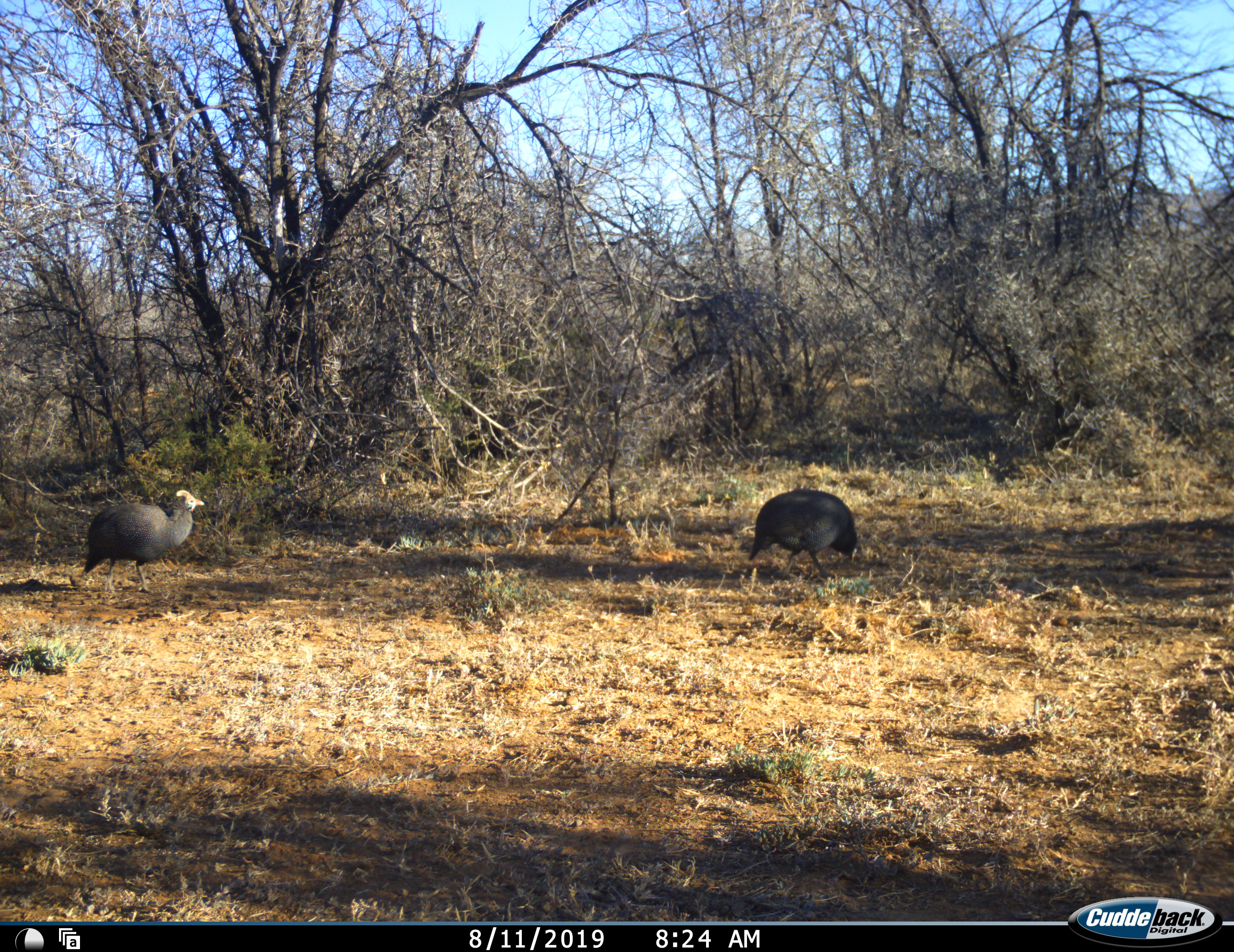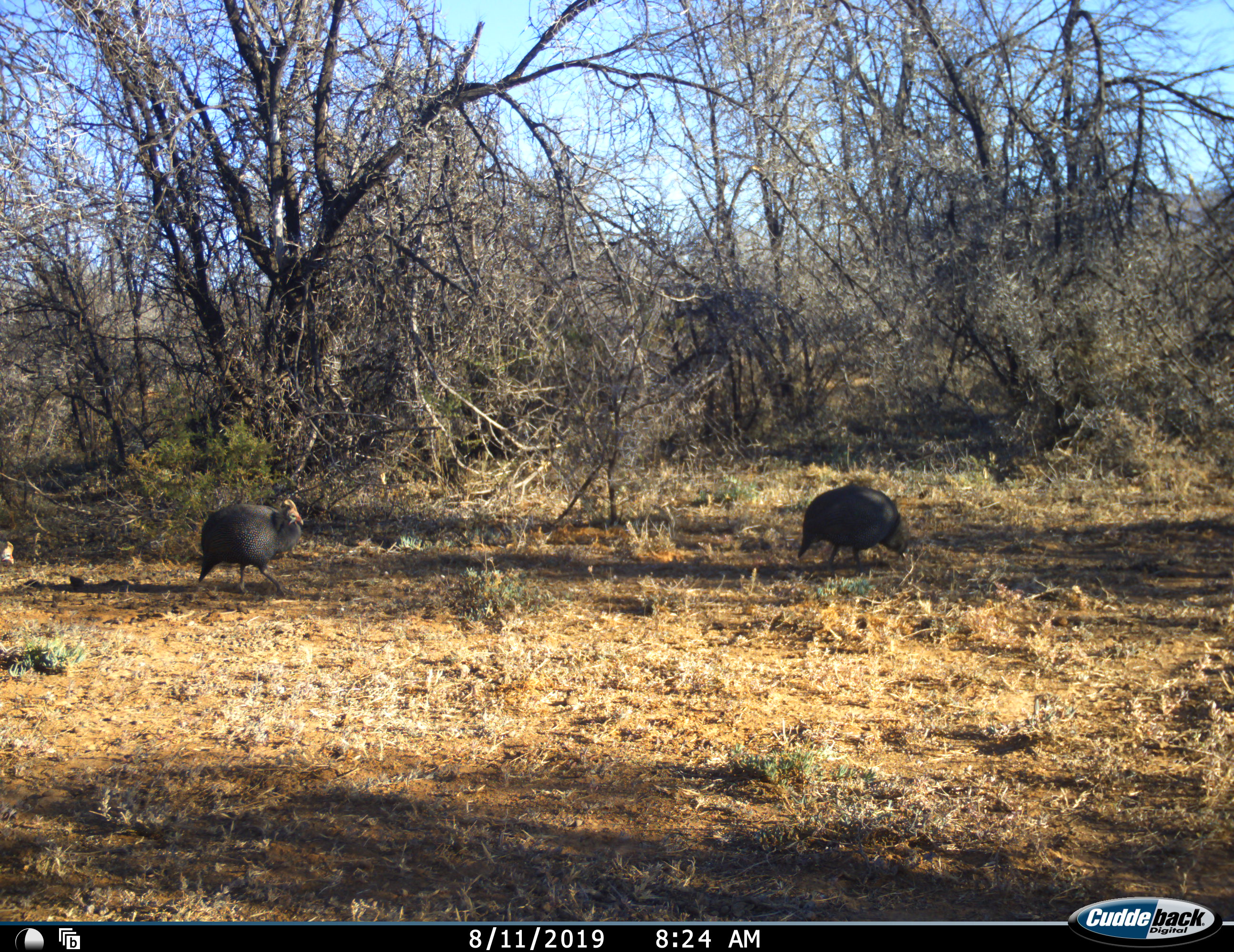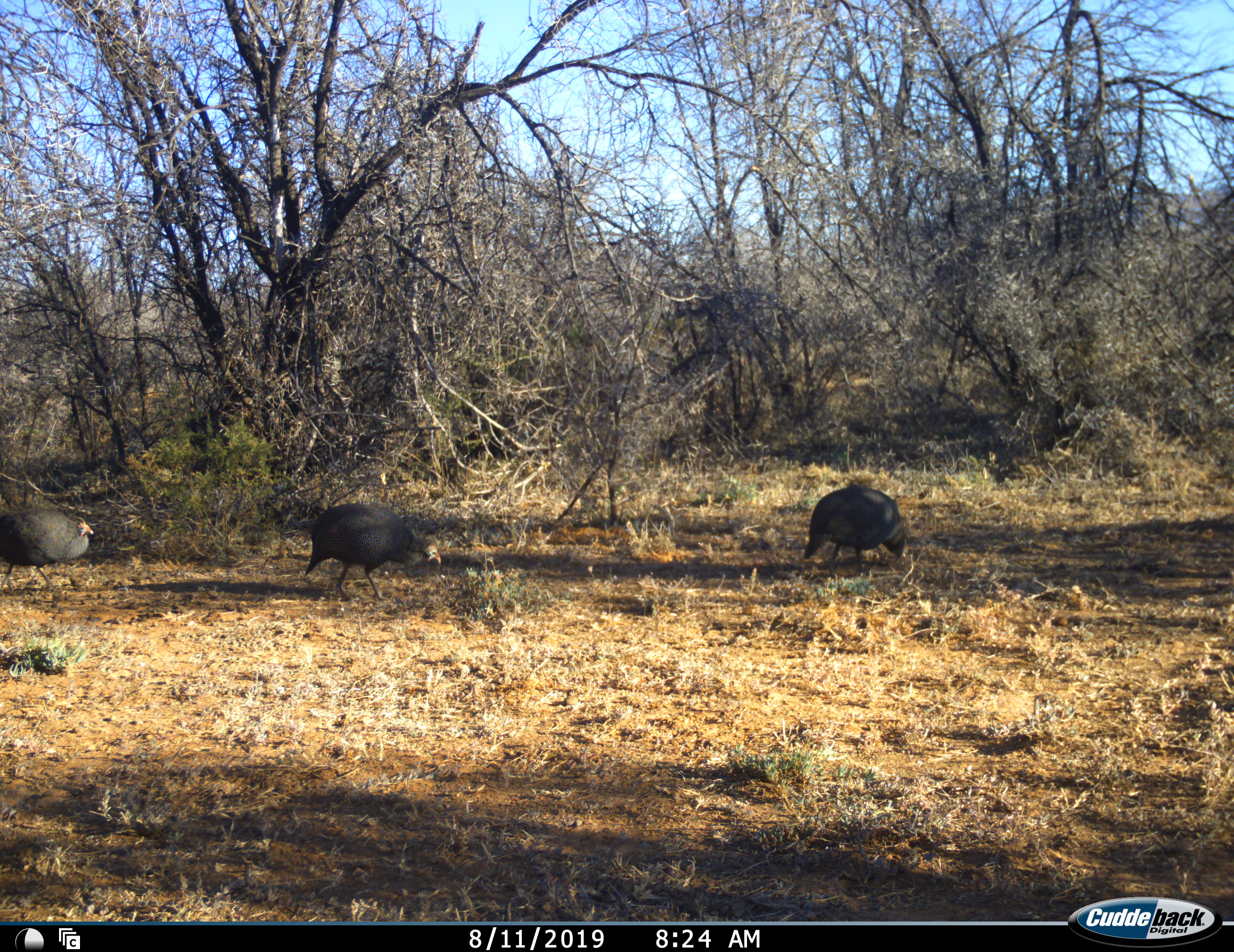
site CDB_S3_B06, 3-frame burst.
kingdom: Animalia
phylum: Chordata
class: Aves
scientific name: Aves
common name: bird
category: birdother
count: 3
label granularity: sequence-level